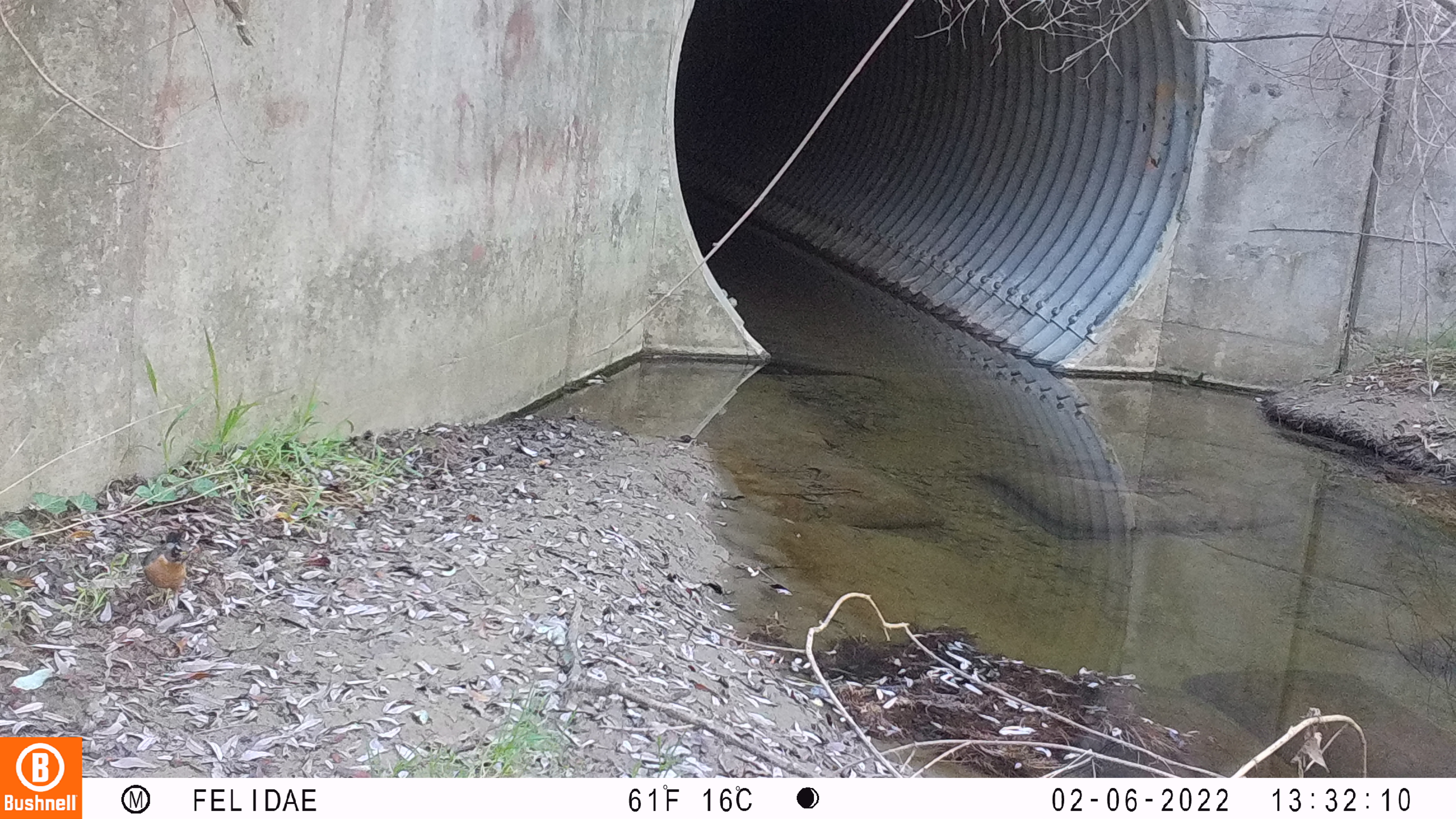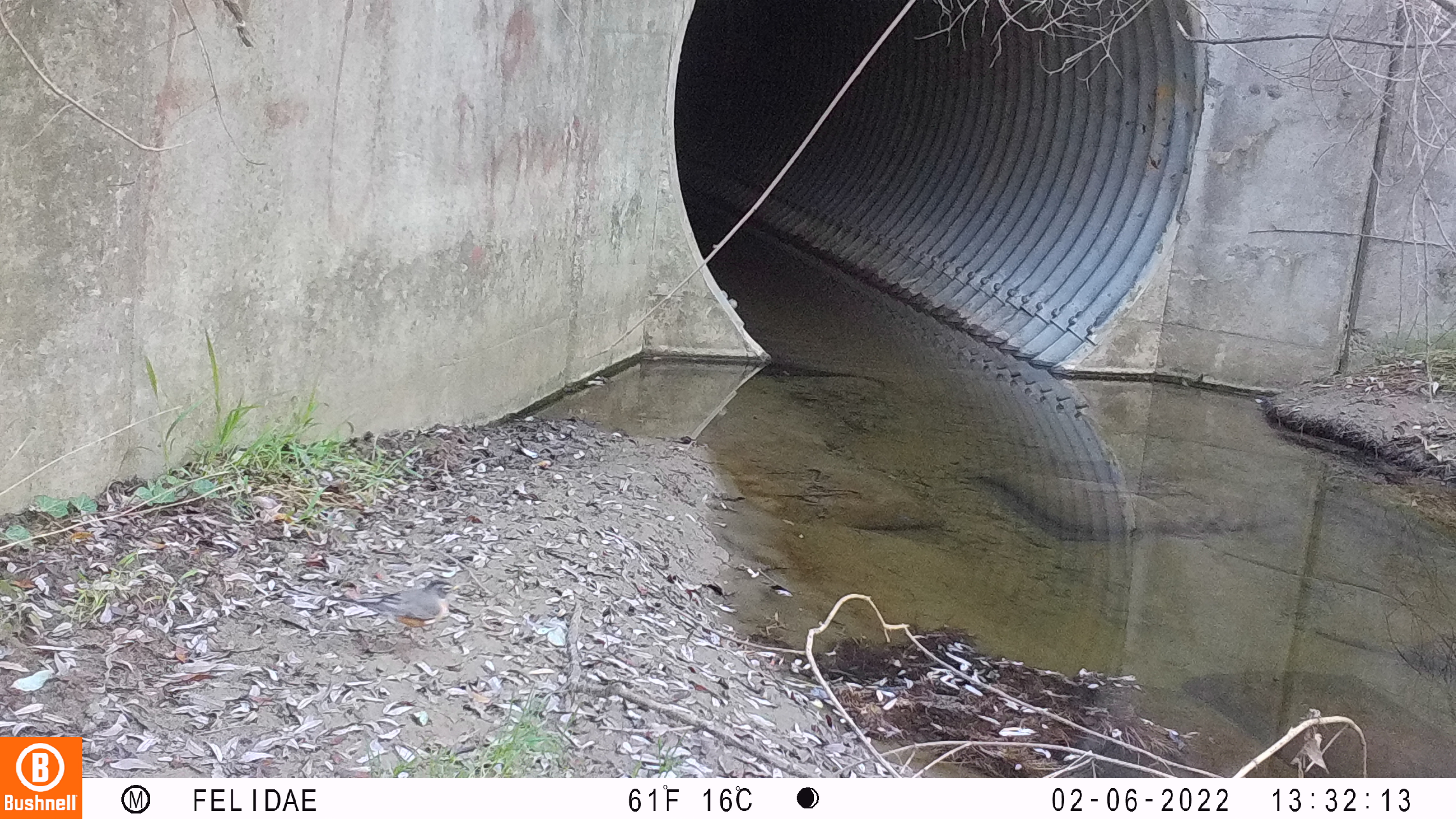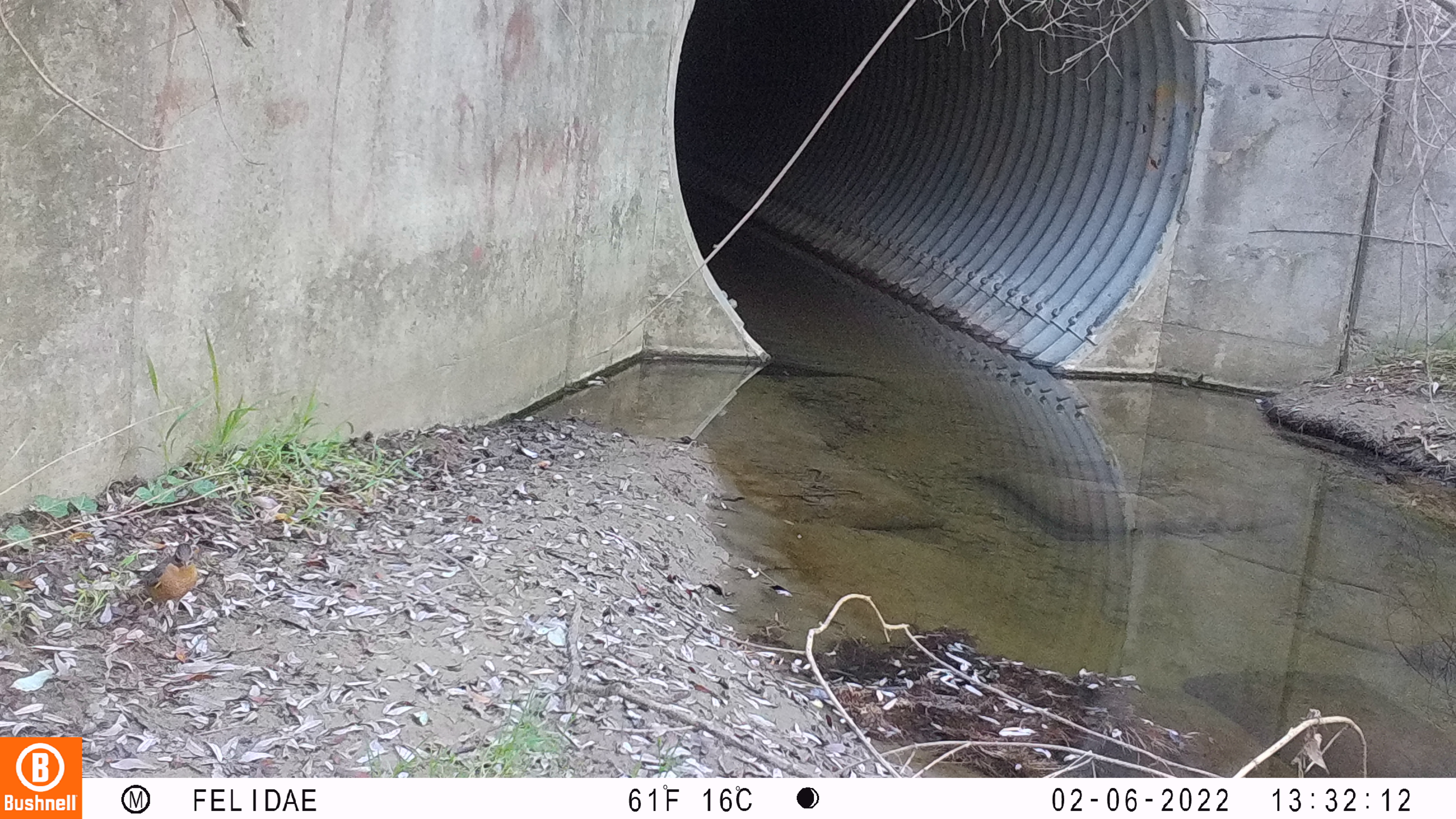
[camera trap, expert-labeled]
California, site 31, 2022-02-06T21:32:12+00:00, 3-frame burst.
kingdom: Animalia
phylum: Chordata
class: Aves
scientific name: Aves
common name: bird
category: unknown bird